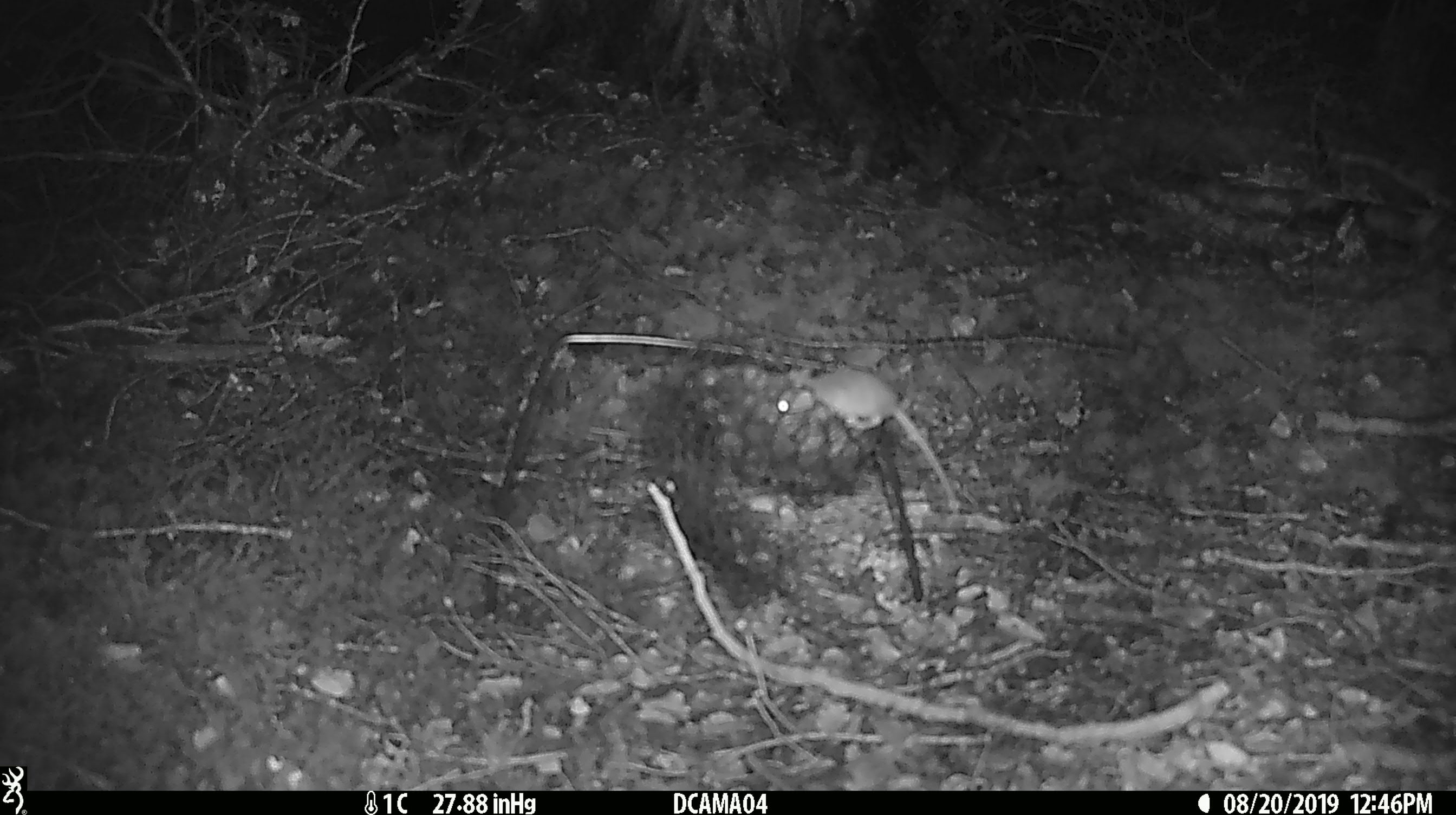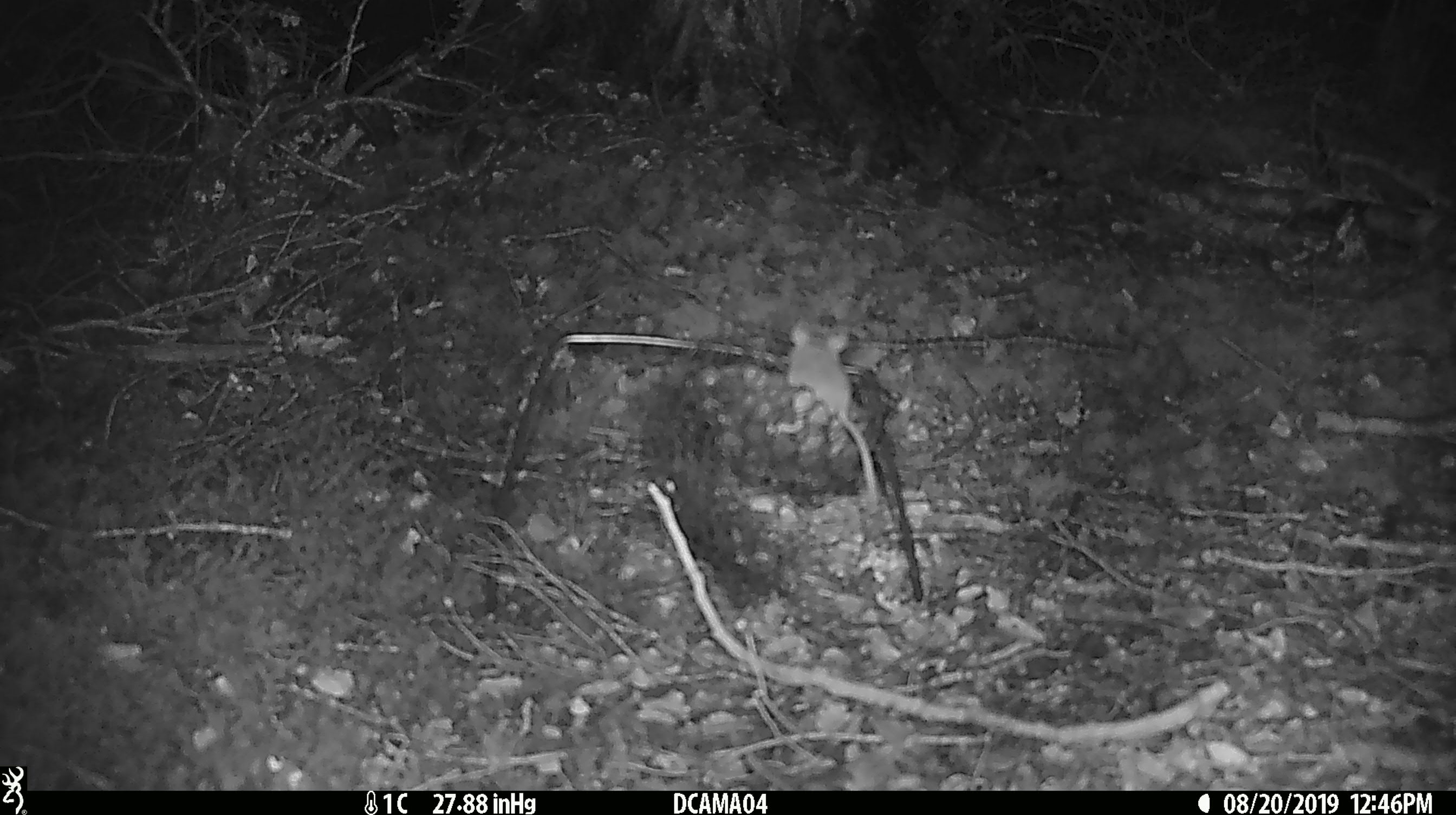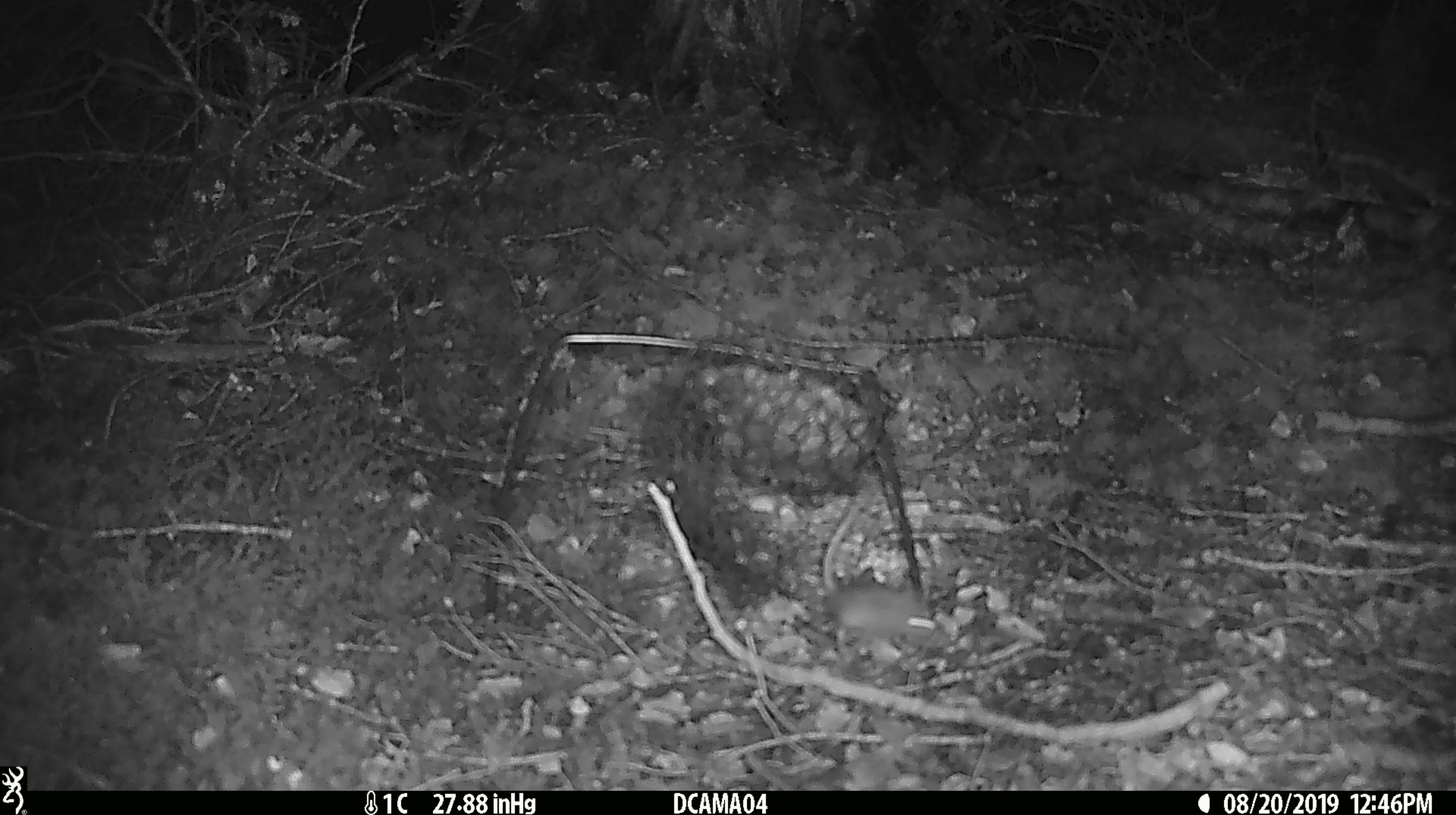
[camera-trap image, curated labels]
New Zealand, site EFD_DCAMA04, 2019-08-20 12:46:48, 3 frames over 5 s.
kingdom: Animalia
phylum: Chordata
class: Mammalia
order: Rodentia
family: Muridae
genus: Mus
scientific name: Mus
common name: mouse